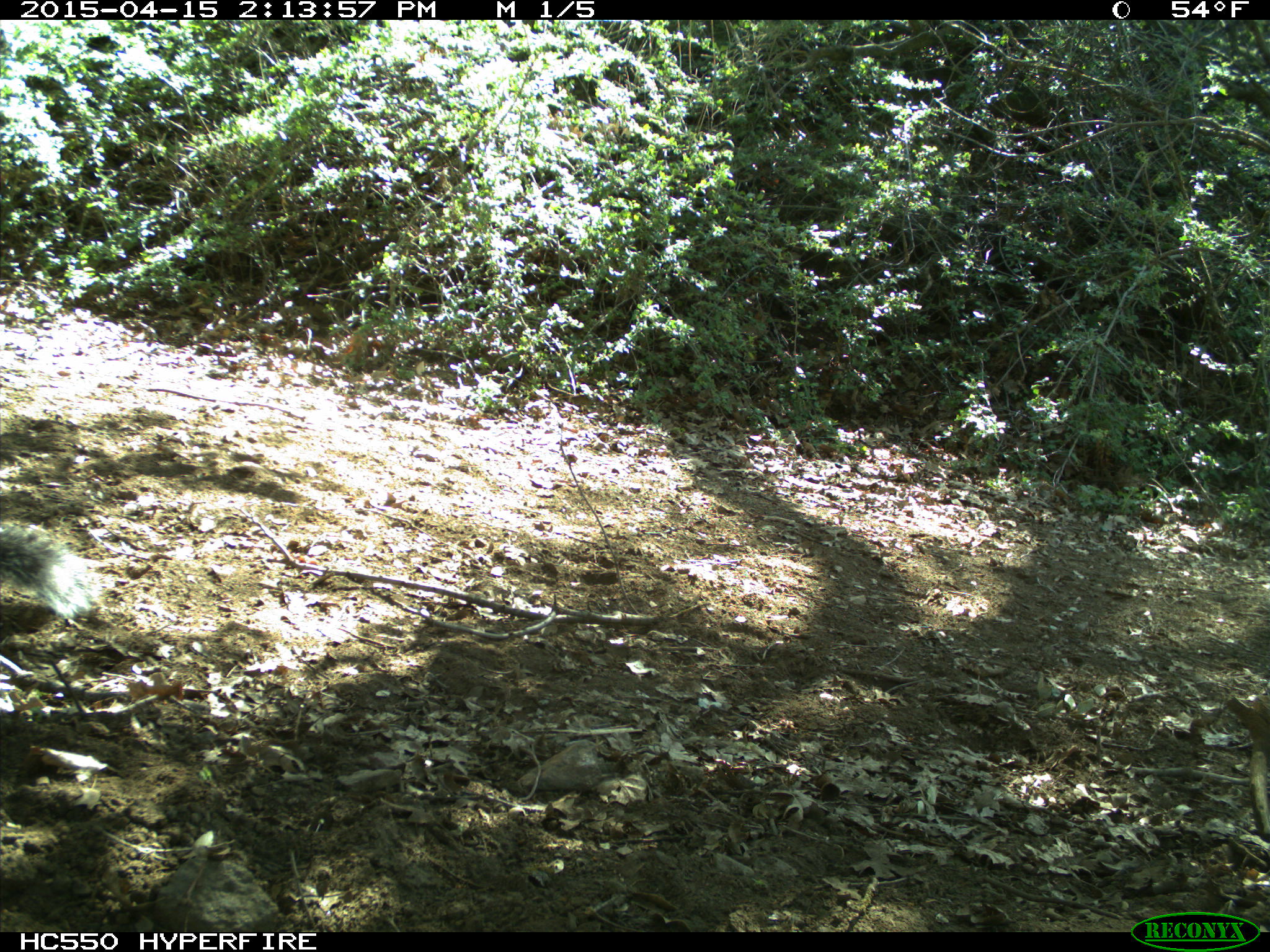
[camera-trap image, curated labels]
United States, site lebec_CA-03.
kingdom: Animalia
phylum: Chordata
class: Mammalia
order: Rodentia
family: Sciuridae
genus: Sciurus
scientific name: Sciurus carolinensis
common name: eastern gray squirrel